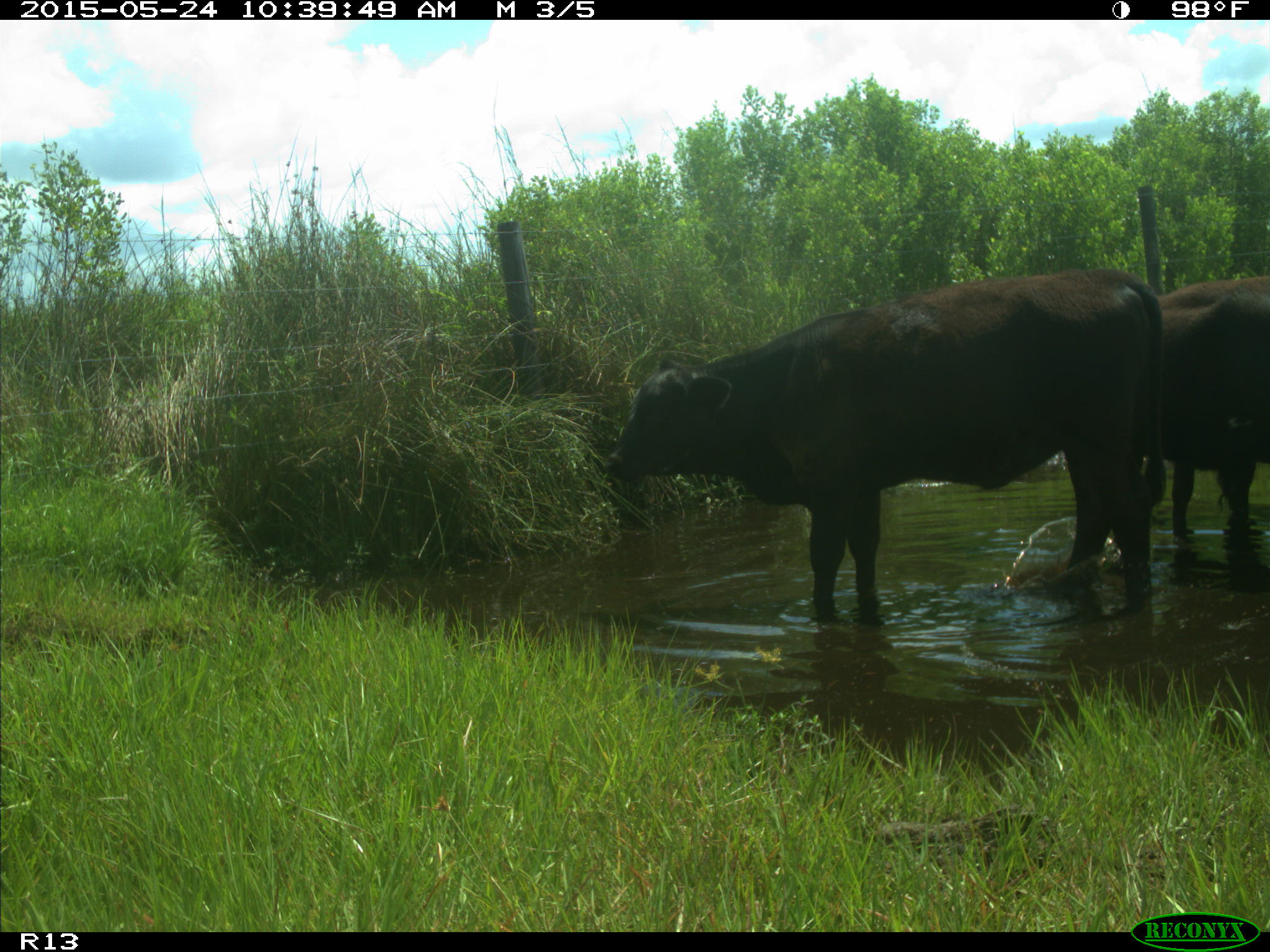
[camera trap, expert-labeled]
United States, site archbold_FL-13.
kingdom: Animalia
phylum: Chordata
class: Mammalia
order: Artiodactyla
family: Bovidae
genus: Bos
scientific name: Bos taurus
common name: domestic cow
Bos taurus (domestic cow).